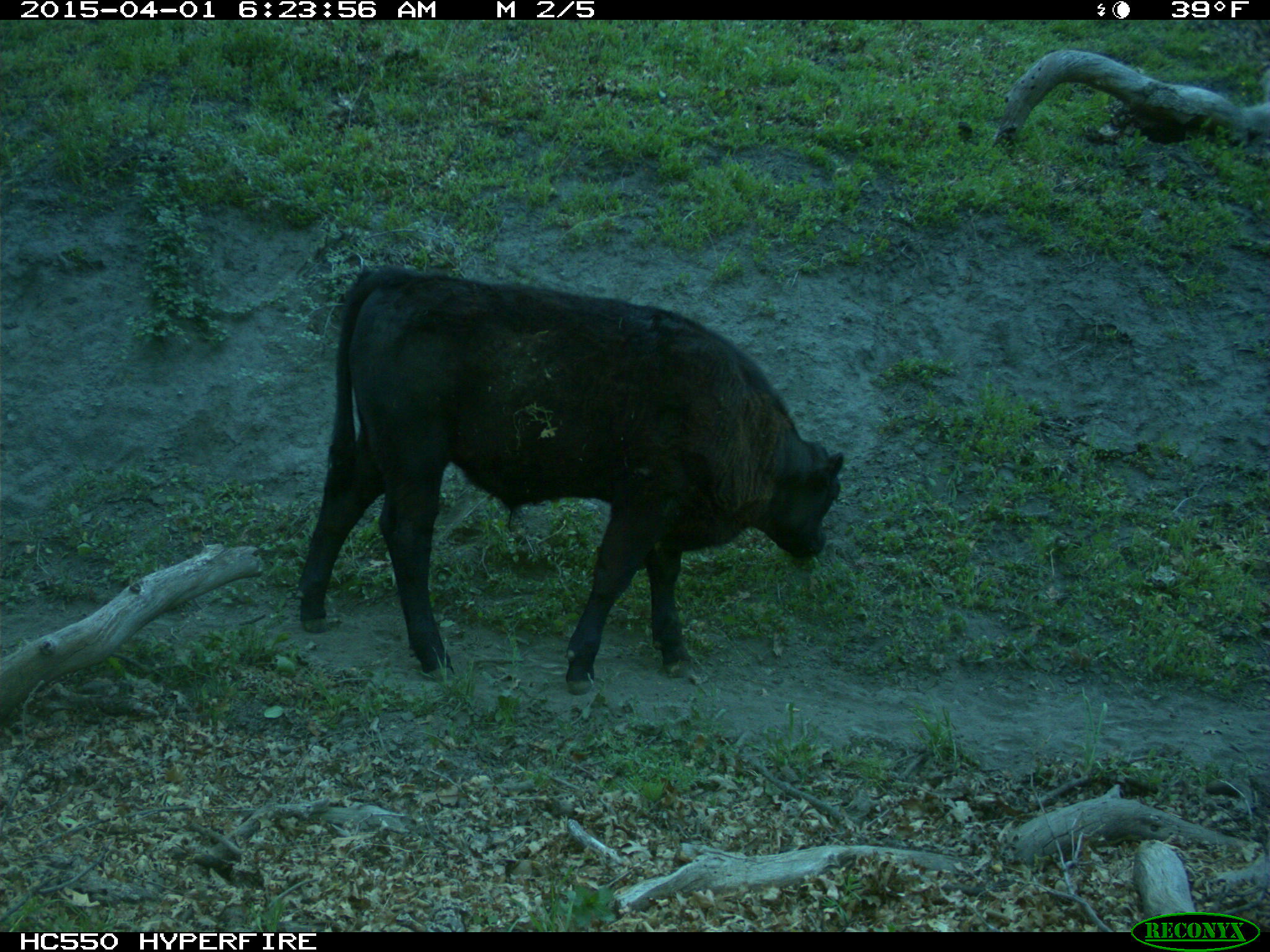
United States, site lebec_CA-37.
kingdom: Animalia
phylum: Chordata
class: Mammalia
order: Artiodactyla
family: Bovidae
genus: Bos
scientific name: Bos taurus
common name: domestic cow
Bos taurus (domestic cow).